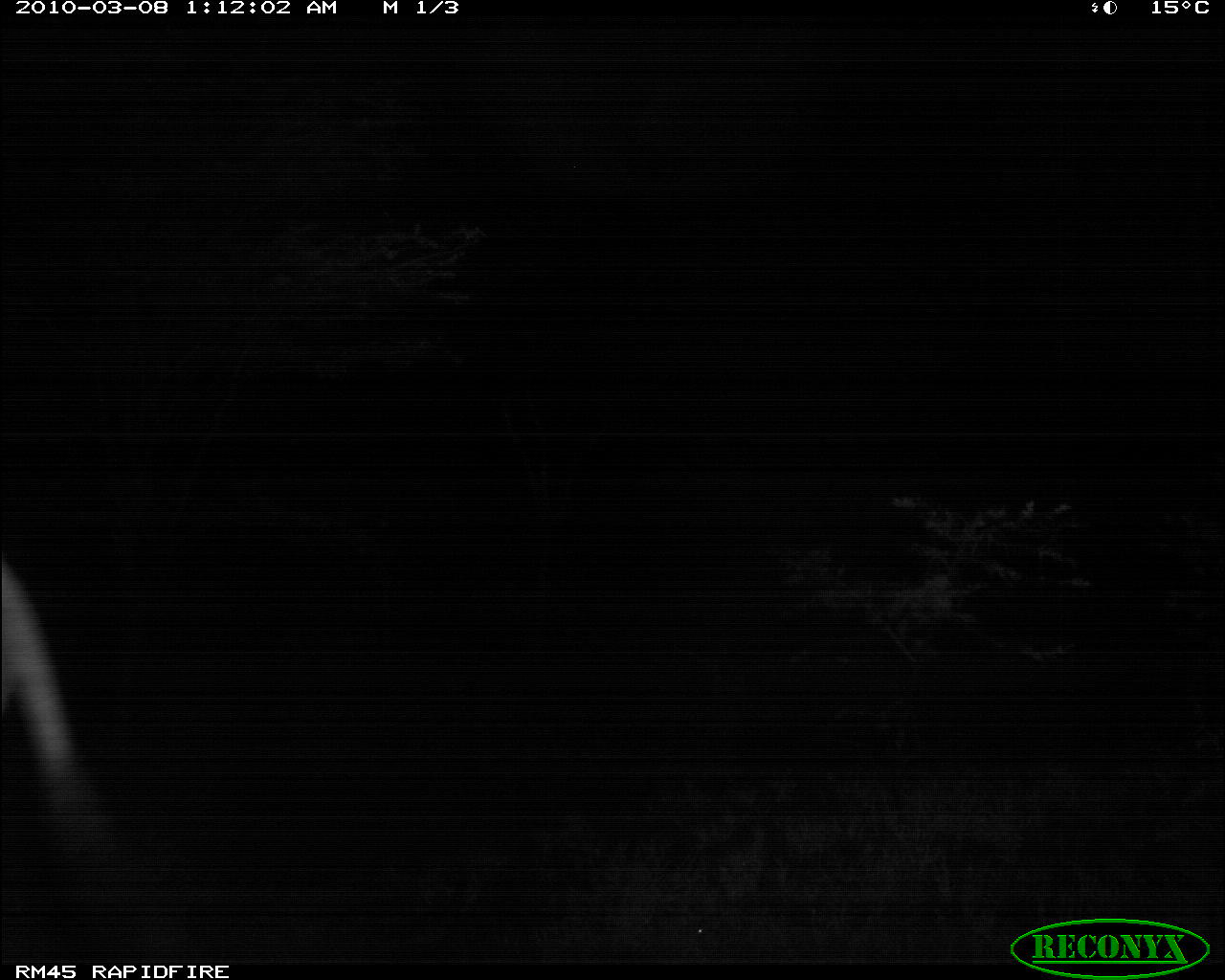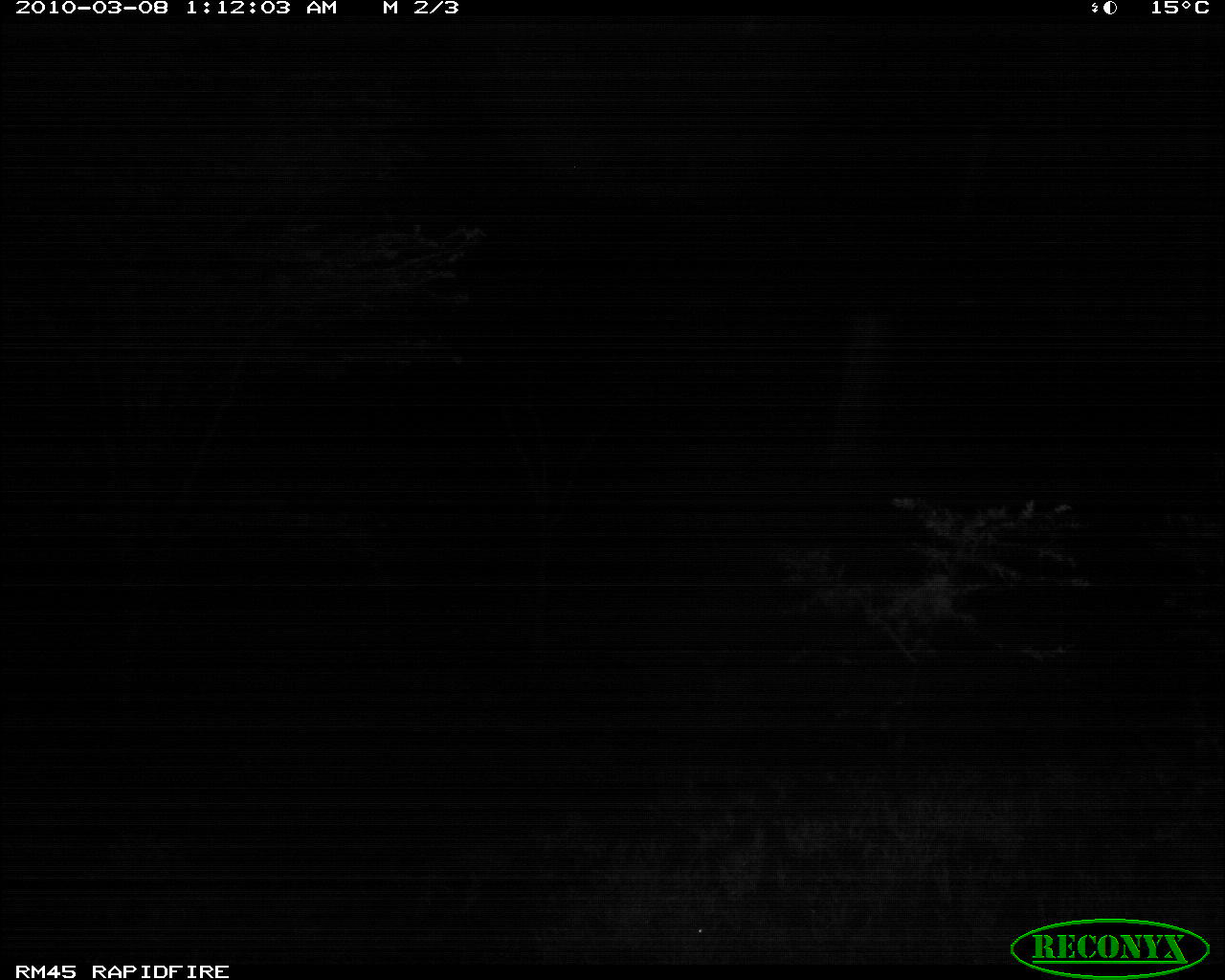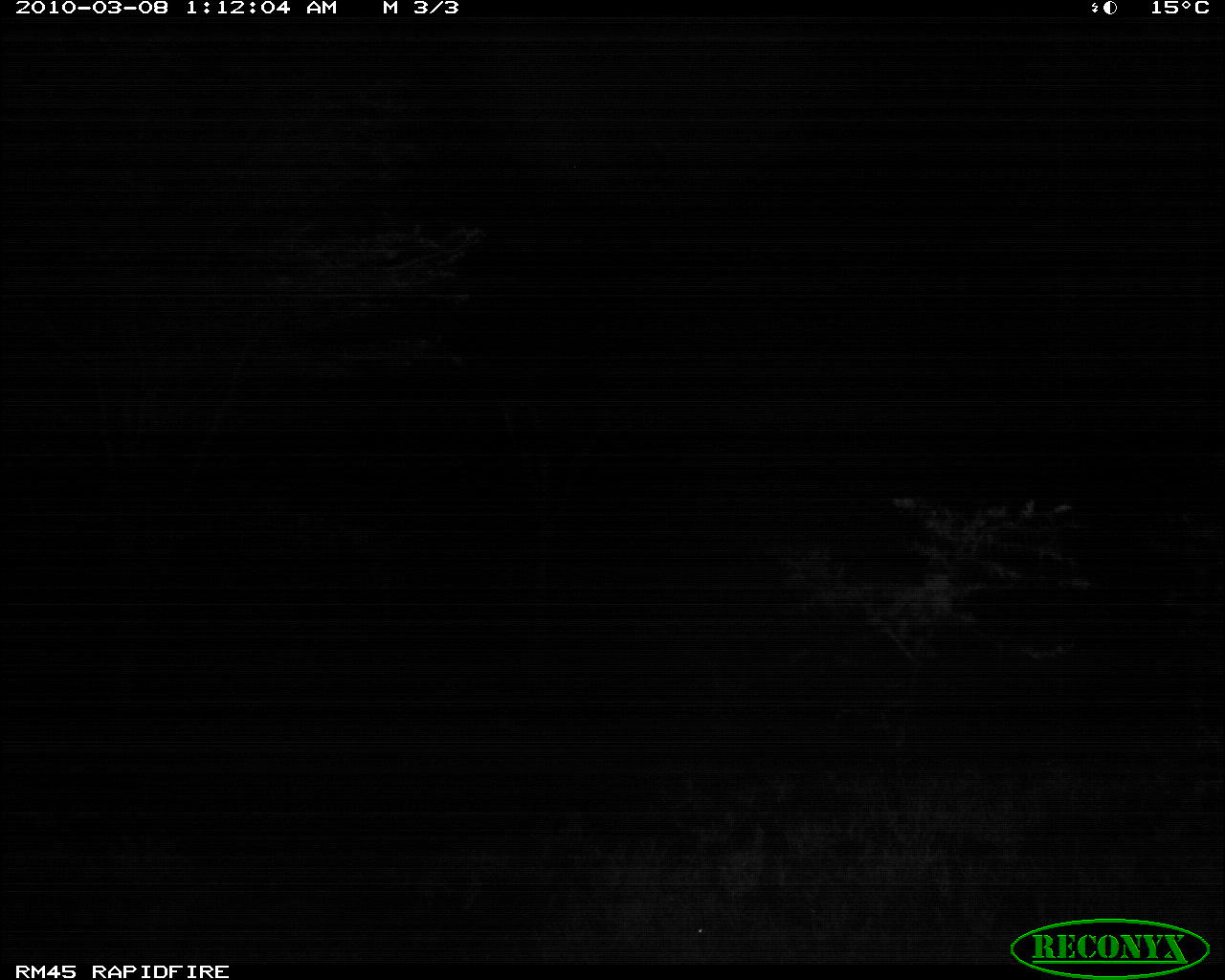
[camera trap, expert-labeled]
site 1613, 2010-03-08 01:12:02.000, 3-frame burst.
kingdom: Animalia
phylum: Chordata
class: Mammalia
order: Artiodactyla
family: Bovidae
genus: Oryx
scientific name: Oryx beisa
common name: east african oryx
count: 1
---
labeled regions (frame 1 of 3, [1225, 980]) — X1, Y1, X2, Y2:
oryx beisa: 0, 550, 118, 912